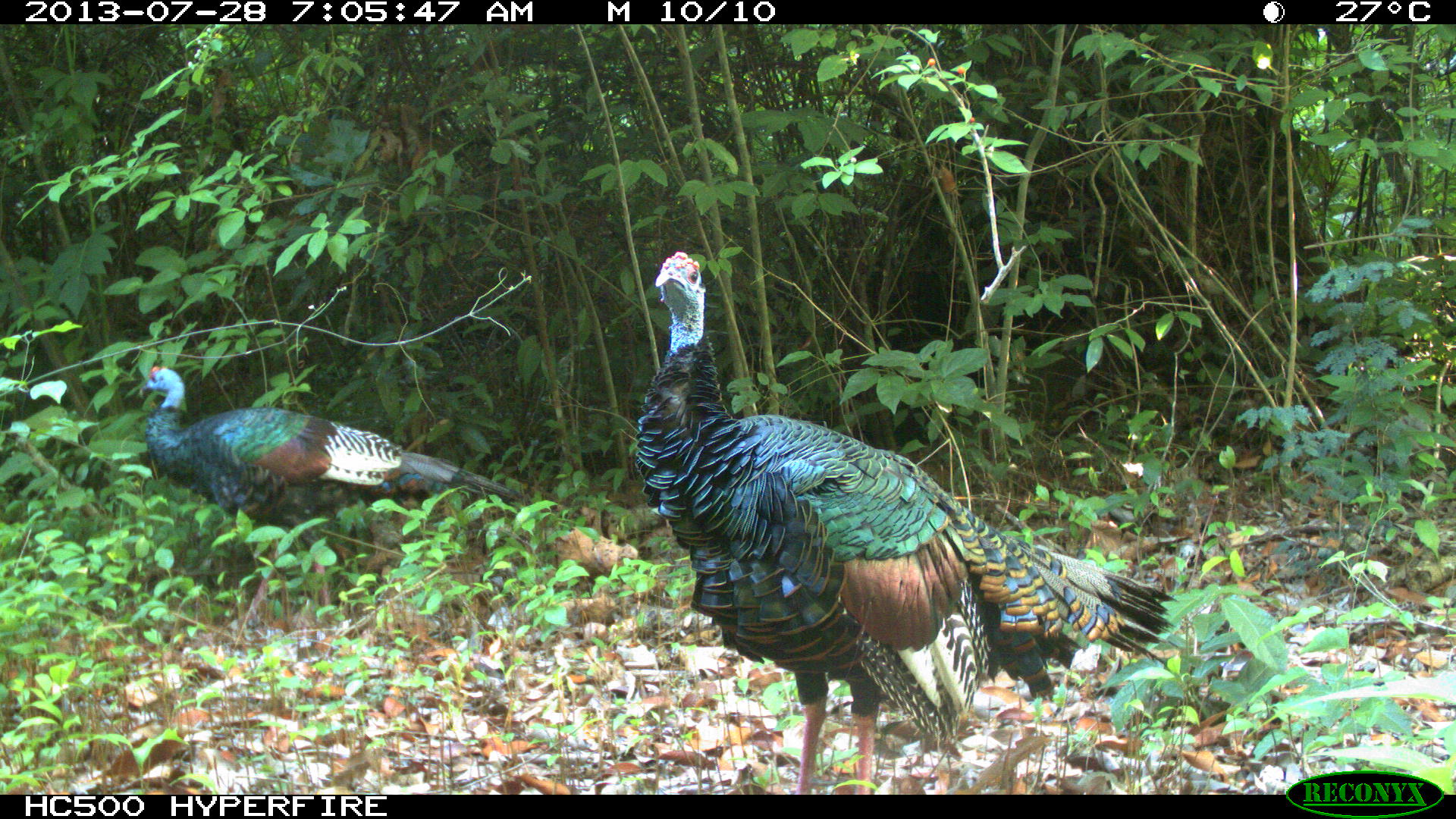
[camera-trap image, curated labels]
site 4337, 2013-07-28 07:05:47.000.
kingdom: Animalia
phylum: Chordata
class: Aves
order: Galliformes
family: Phasianidae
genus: Meleagris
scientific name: Meleagris ocellata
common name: ocellated turkey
Meleagris ocellata (ocellated turkey), count 2.